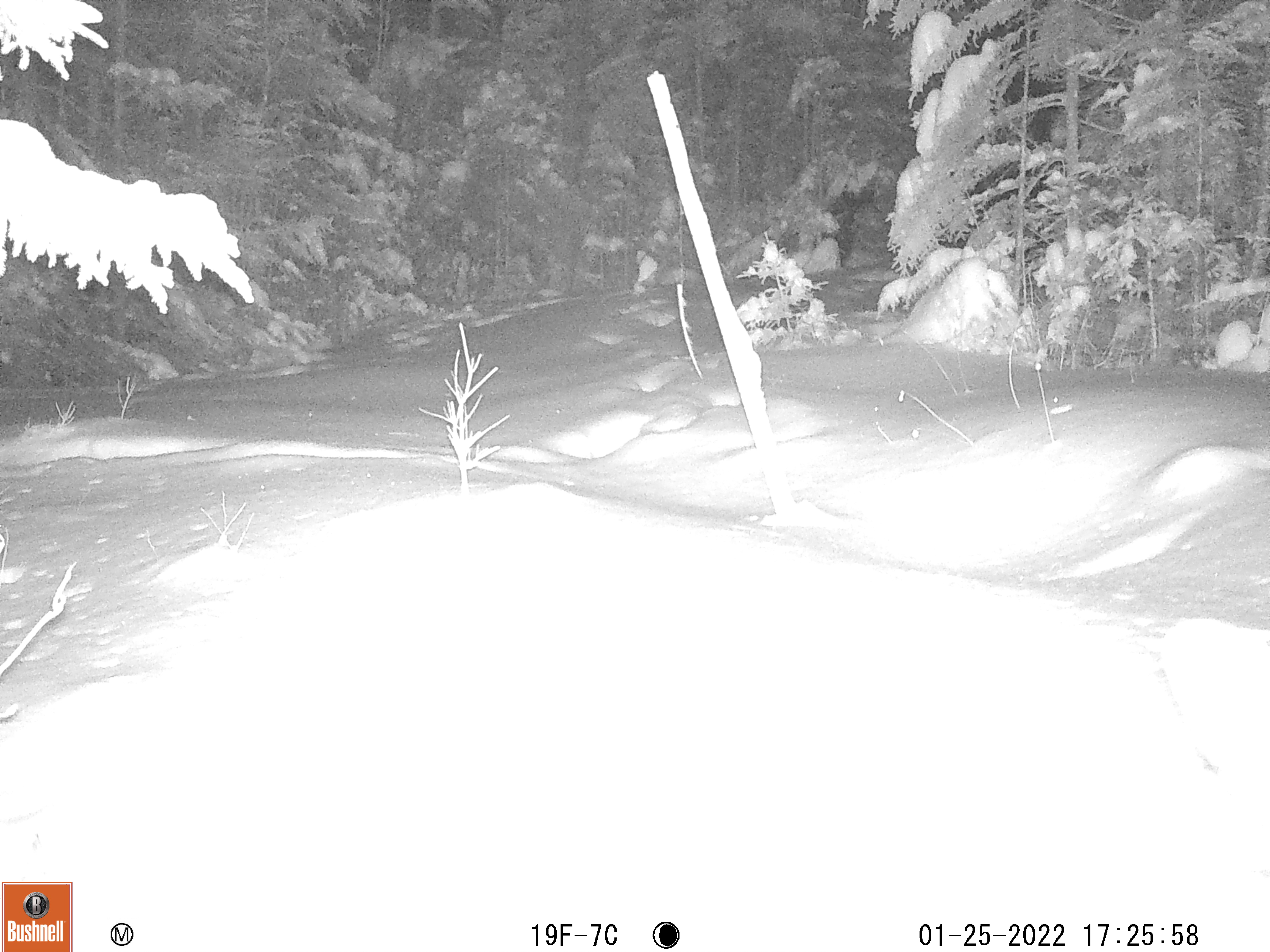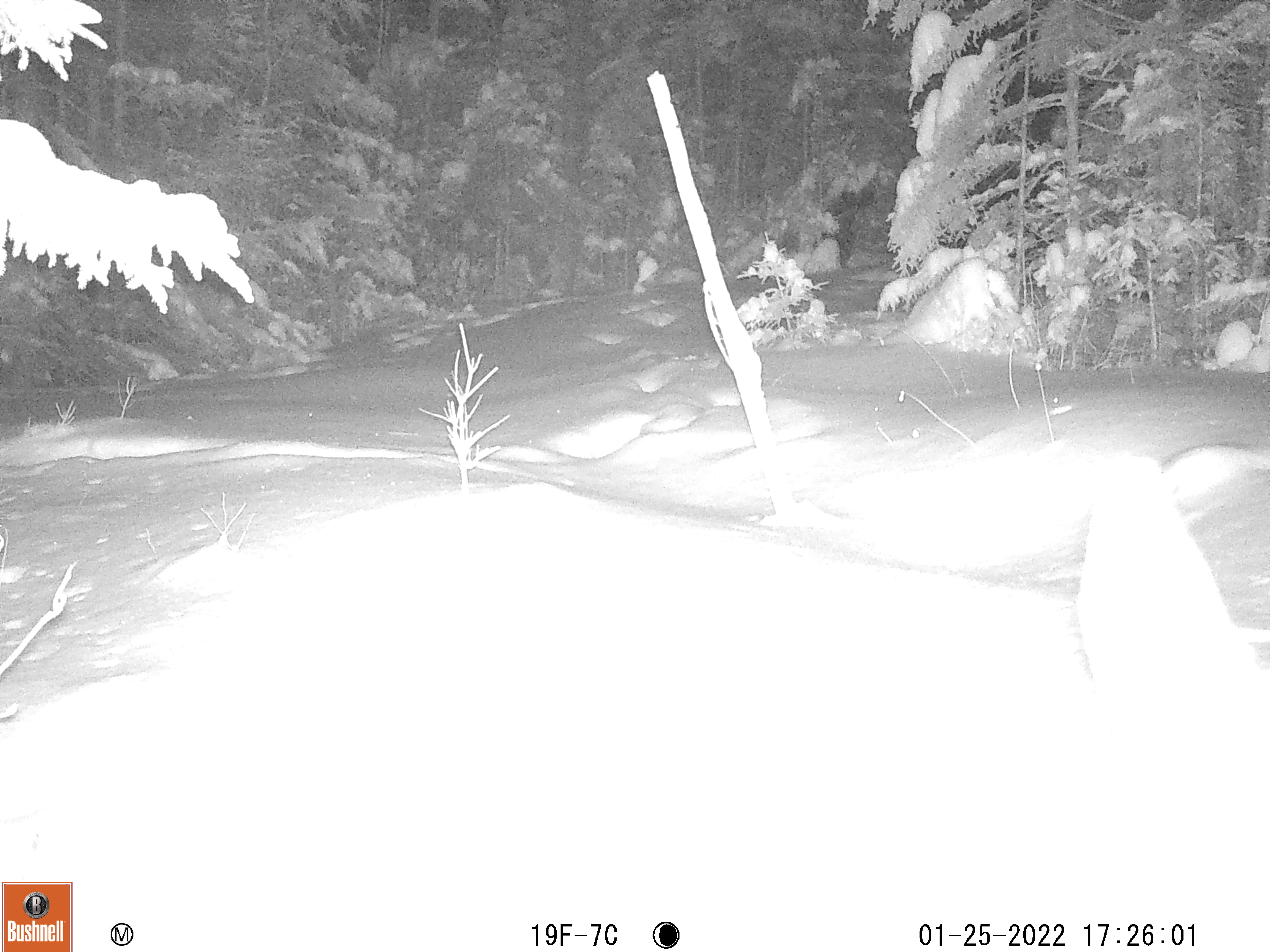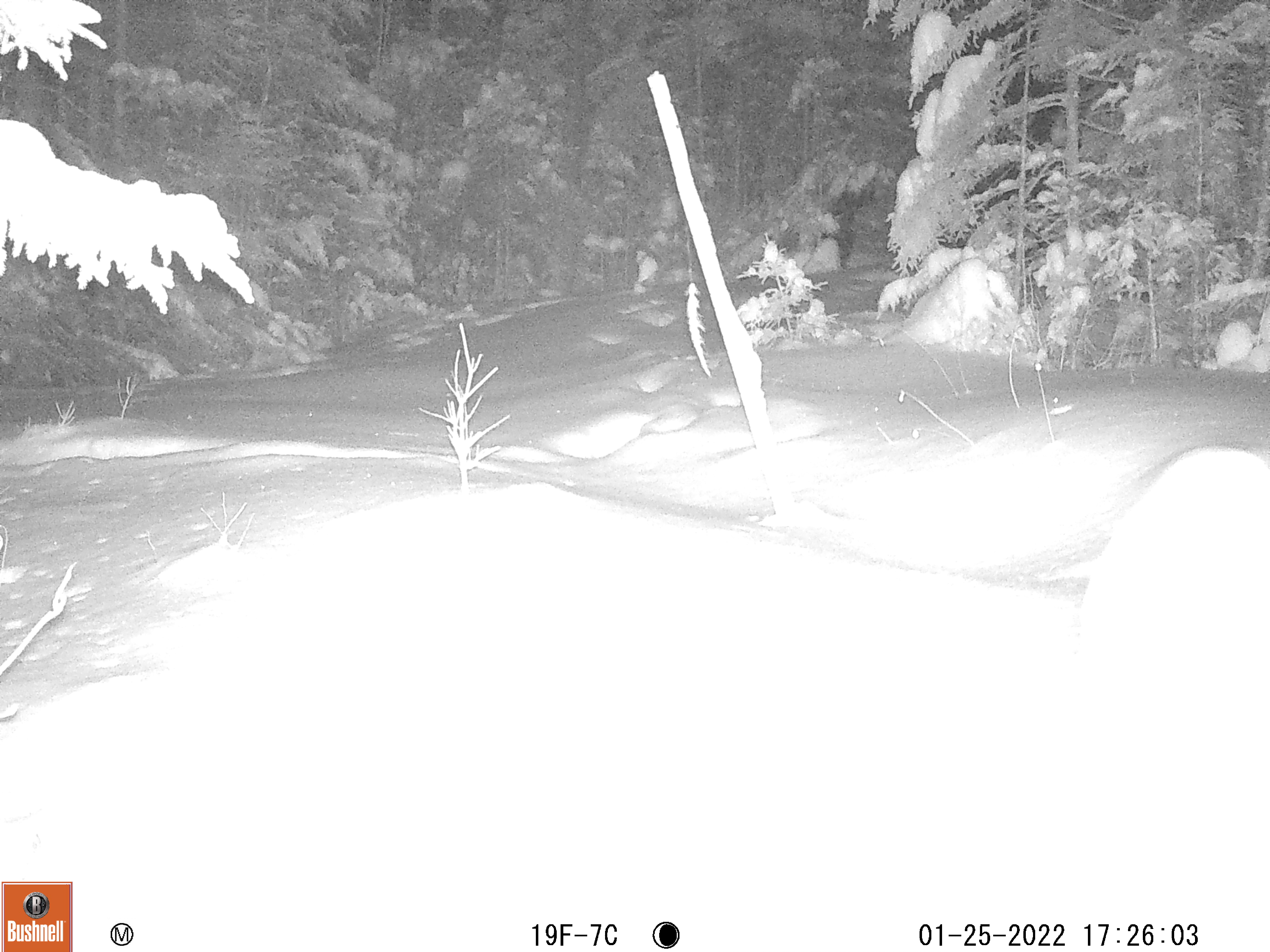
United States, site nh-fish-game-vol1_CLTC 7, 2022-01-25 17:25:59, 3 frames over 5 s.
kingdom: Animalia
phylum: Chordata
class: Mammalia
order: Artiodactyla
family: Cervidae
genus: Alces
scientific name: Alces alces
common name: moose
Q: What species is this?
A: Moose (Alces alces).